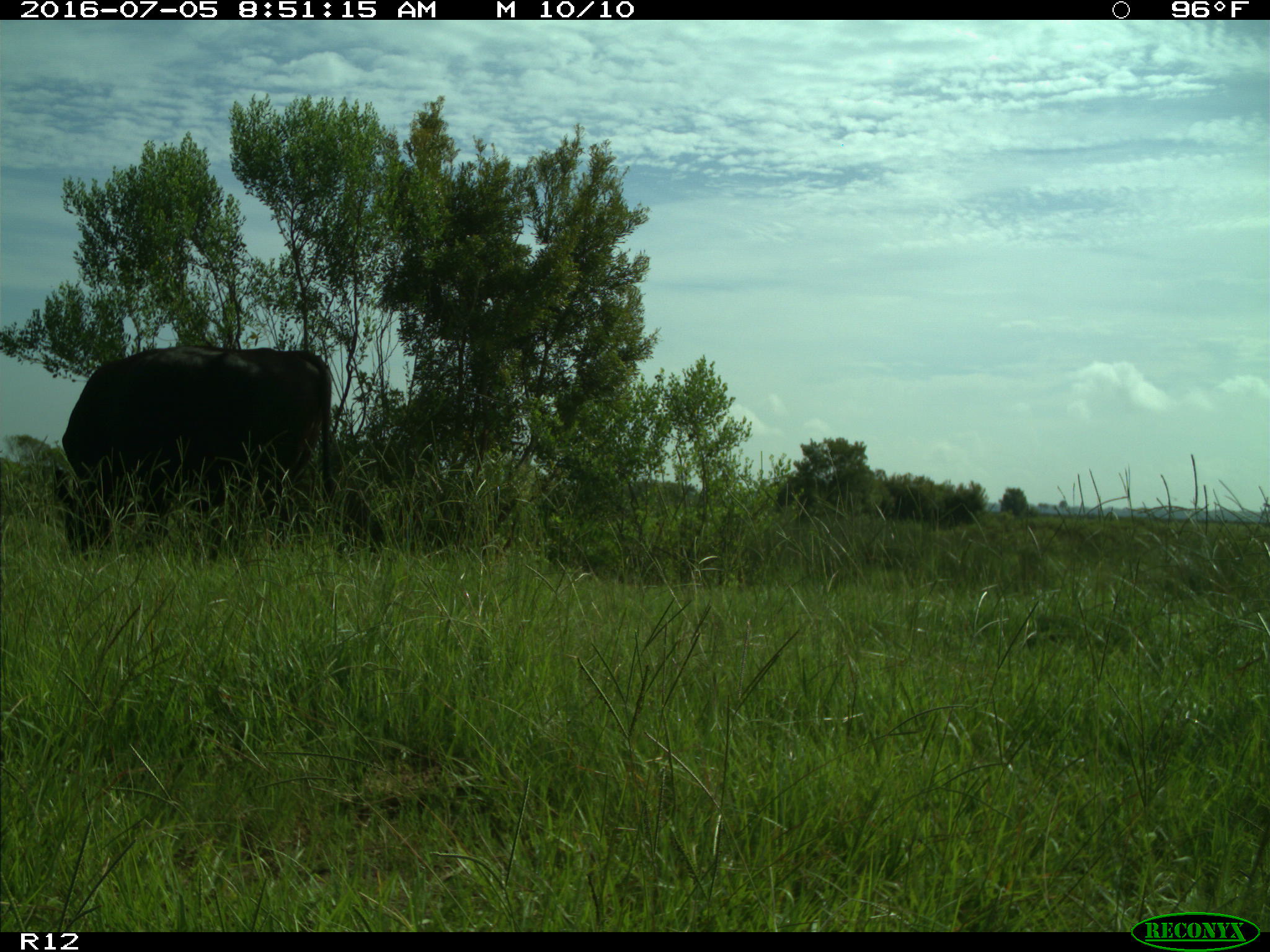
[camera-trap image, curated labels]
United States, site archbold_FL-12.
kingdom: Animalia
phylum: Chordata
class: Mammalia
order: Artiodactyla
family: Bovidae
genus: Bos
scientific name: Bos taurus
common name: domestic cow